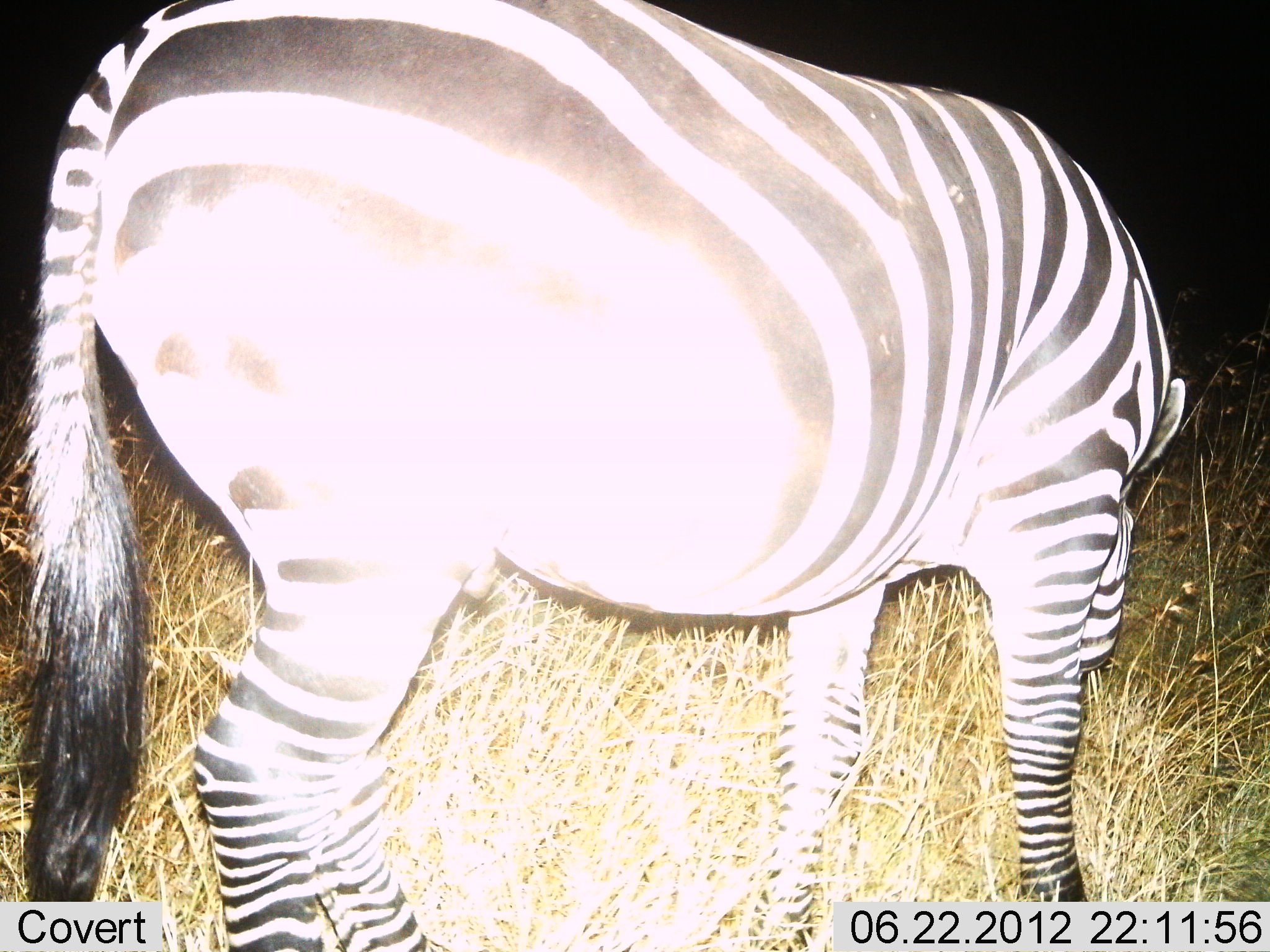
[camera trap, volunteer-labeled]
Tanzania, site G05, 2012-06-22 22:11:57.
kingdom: Animalia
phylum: Chordata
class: Mammalia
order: Perissodactyla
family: Equidae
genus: Equus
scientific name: Equus quagga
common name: plains zebra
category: zebra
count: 1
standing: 60%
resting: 0%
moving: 0%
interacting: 0%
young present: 0%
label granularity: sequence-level